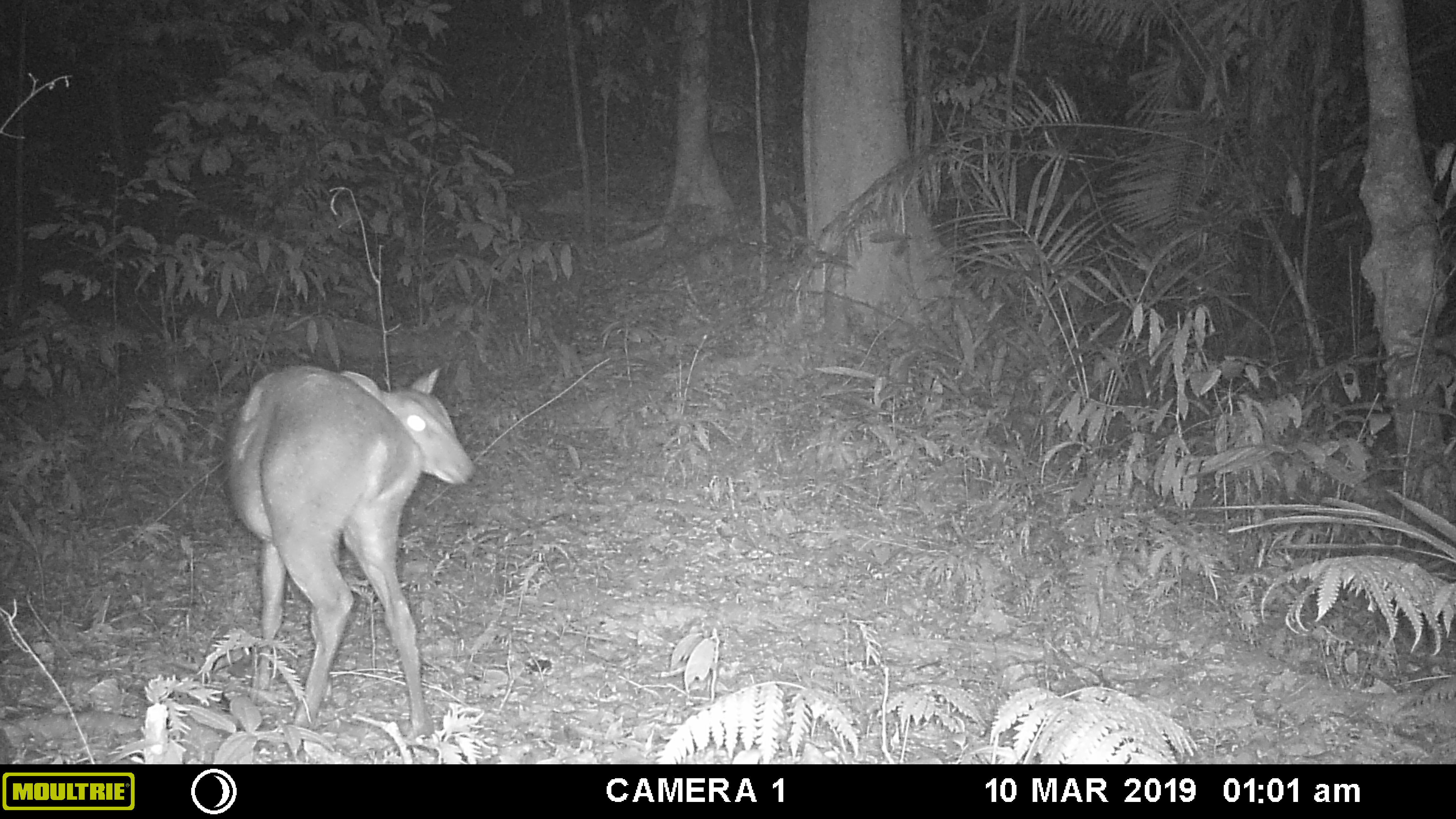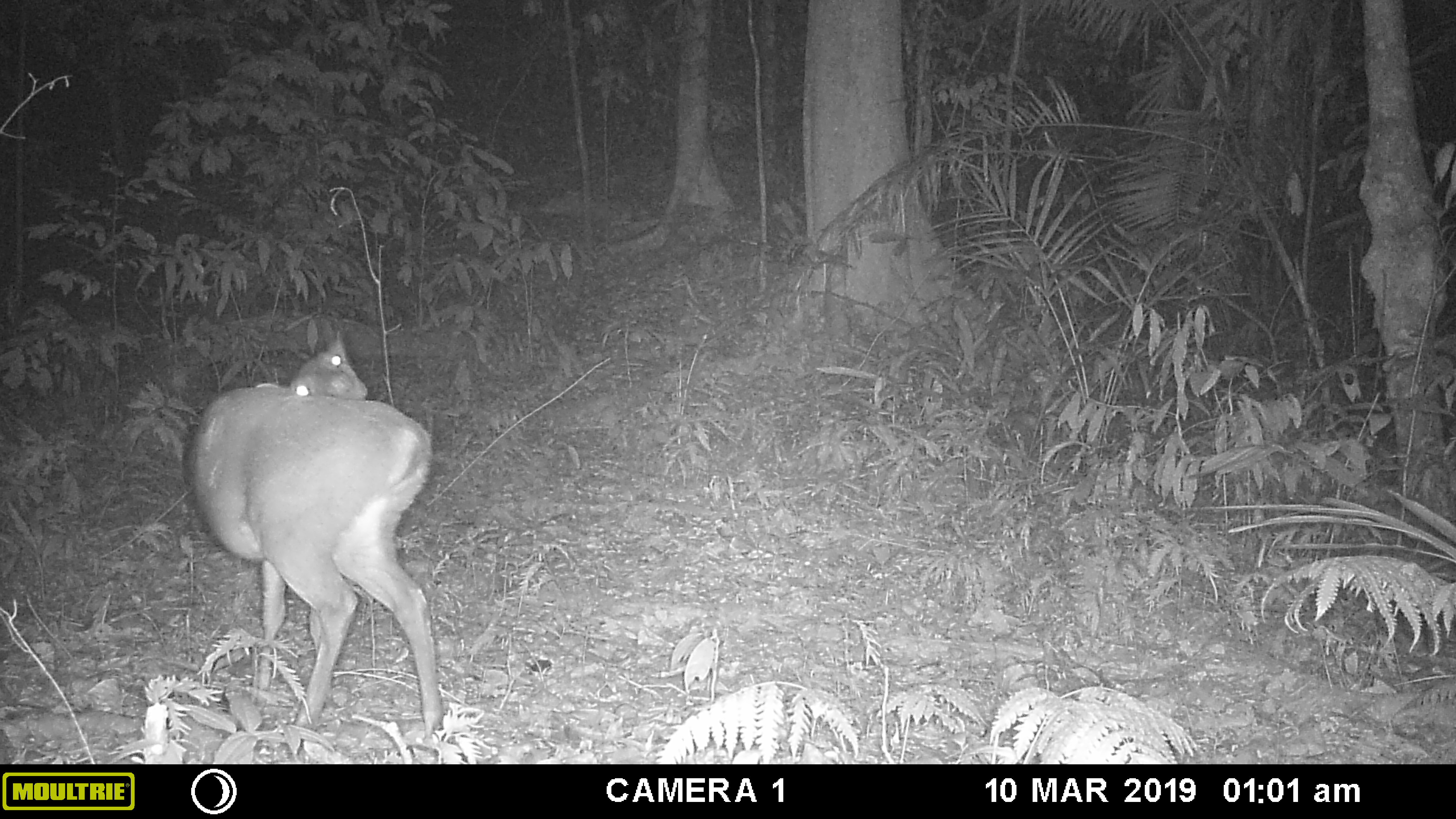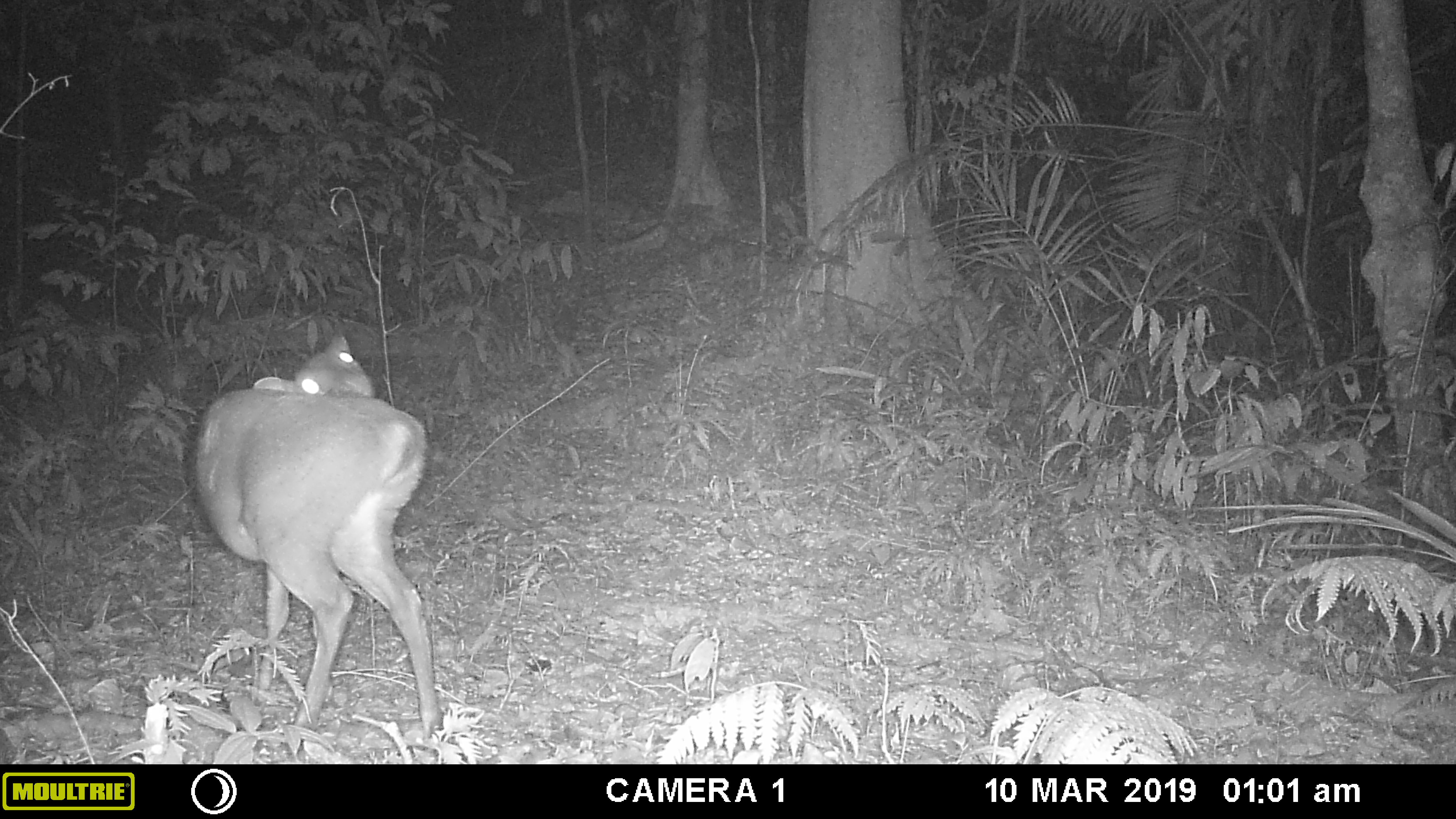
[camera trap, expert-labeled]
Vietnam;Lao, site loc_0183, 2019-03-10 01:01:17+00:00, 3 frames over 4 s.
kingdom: Animalia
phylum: Chordata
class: Mammalia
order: Artiodactyla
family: Cervidae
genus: Muntiacus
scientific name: Muntiacus vuquangensis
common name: large-antlered muntjac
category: large antlered muntjac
Large antlered muntjac (large-antlered muntjac) (Muntiacus vuquangensis). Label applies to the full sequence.